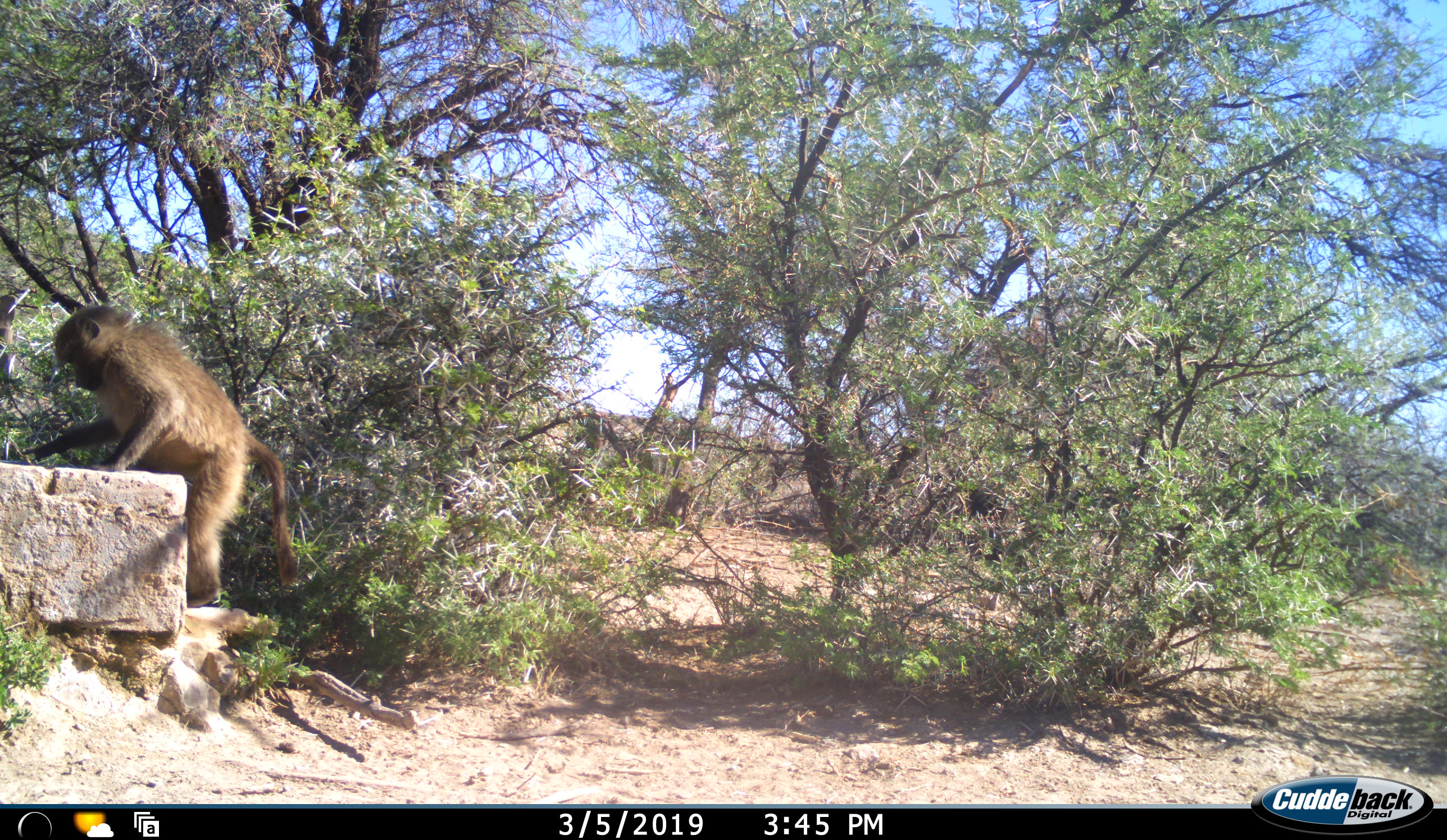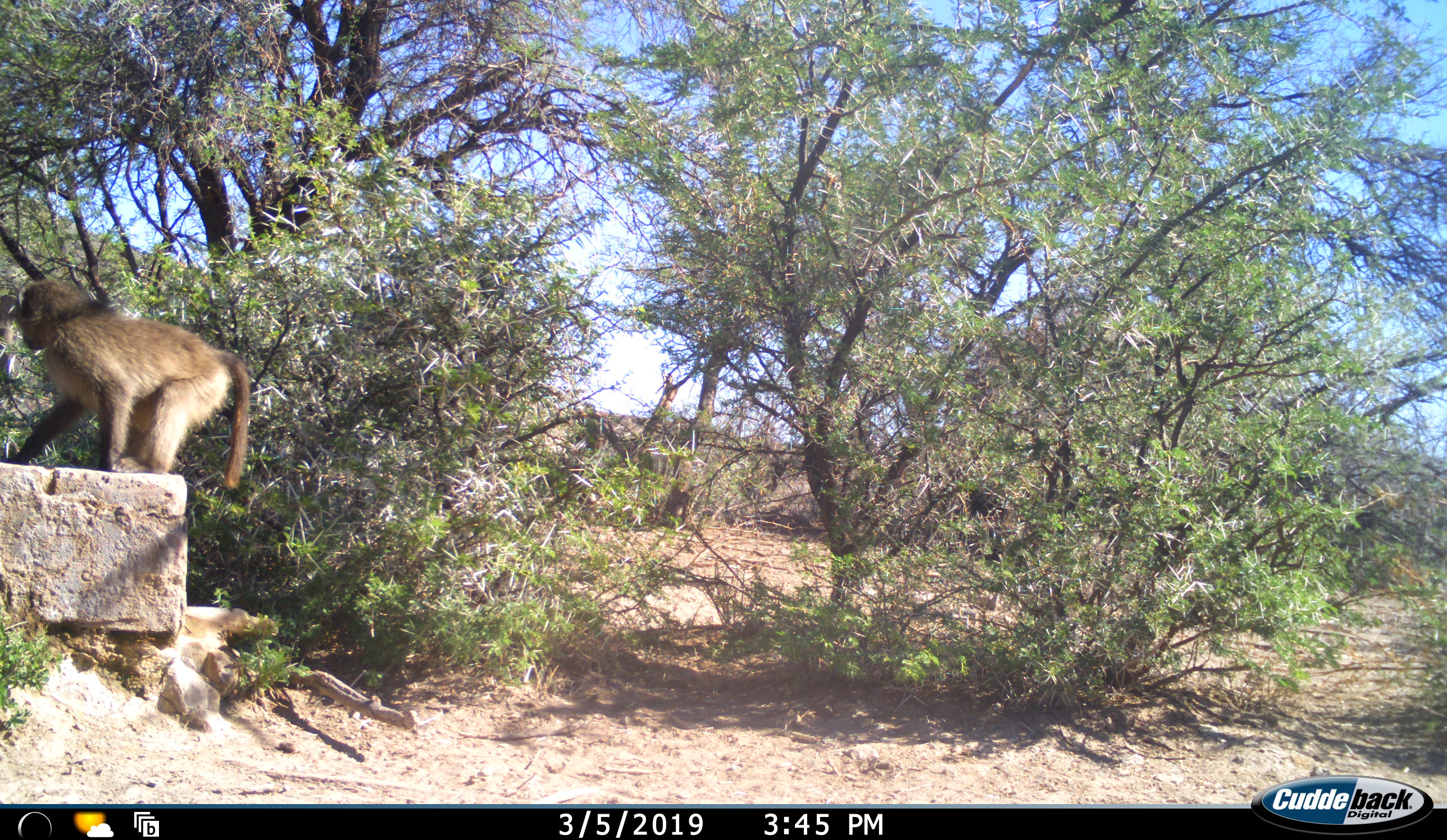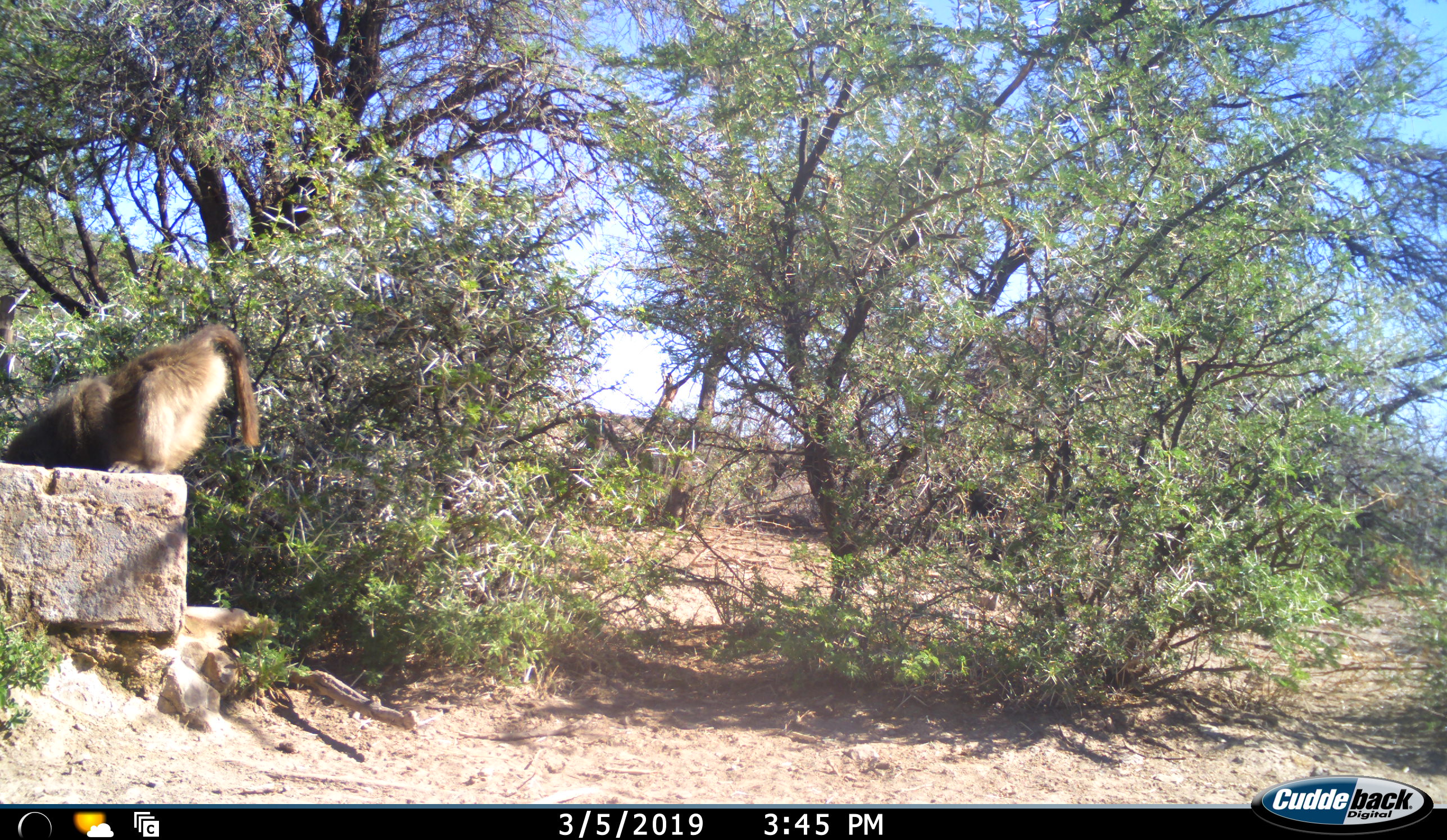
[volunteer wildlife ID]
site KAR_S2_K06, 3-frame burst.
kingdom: Animalia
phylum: Chordata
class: Mammalia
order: Primates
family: Cercopithecidae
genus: Papio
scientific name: Papio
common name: baboon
Baboon (Papio), count 1. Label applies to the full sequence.